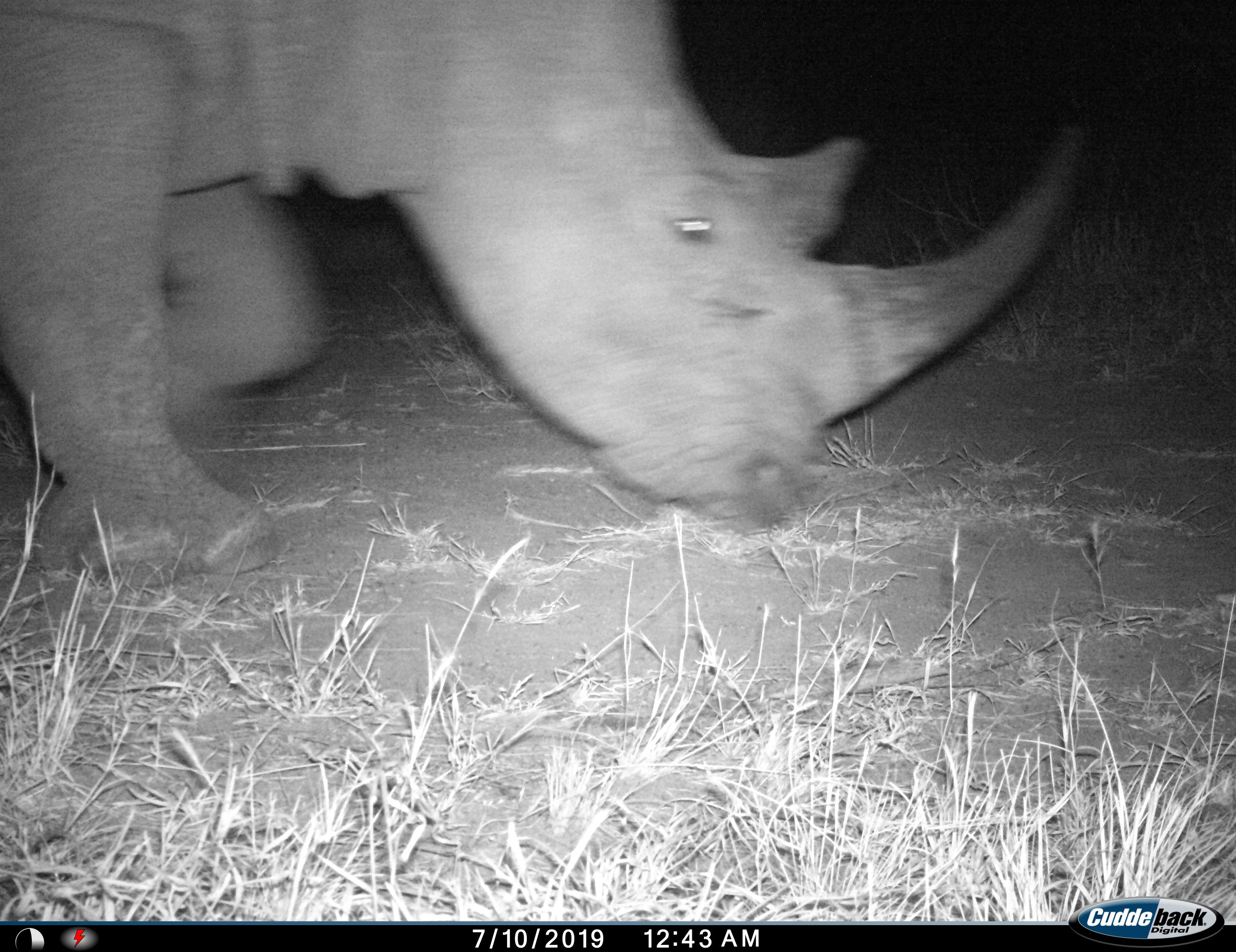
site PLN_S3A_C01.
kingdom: Animalia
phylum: Chordata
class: Mammalia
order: Perissodactyla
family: Rhinocerotidae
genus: Ceratotherium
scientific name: Ceratotherium simum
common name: white rhinoceros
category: rhinoceroswhite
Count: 1.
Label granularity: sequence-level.